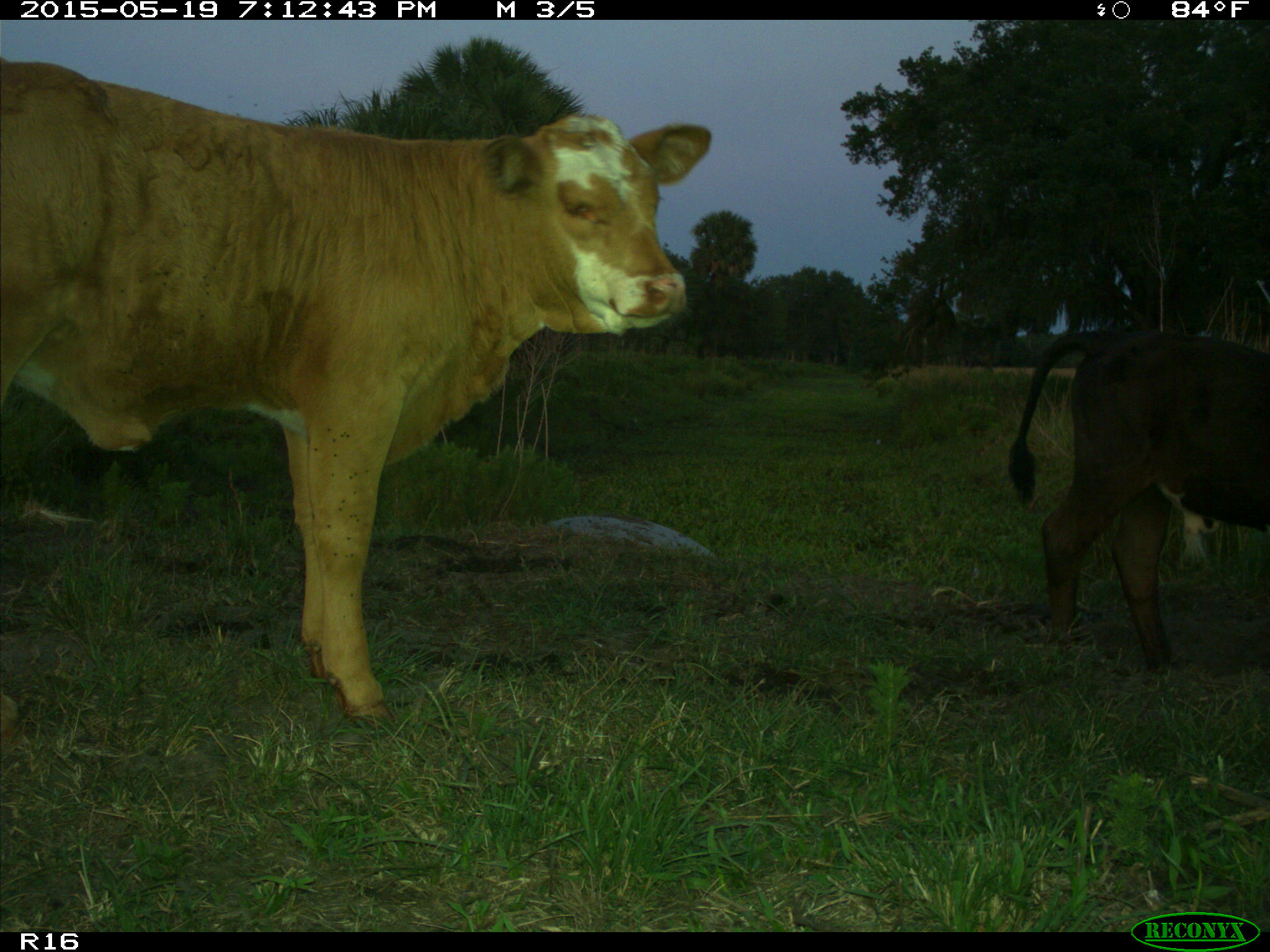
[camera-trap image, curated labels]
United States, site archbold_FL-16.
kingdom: Animalia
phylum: Chordata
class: Mammalia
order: Artiodactyla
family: Bovidae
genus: Bos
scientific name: Bos taurus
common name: domestic cow